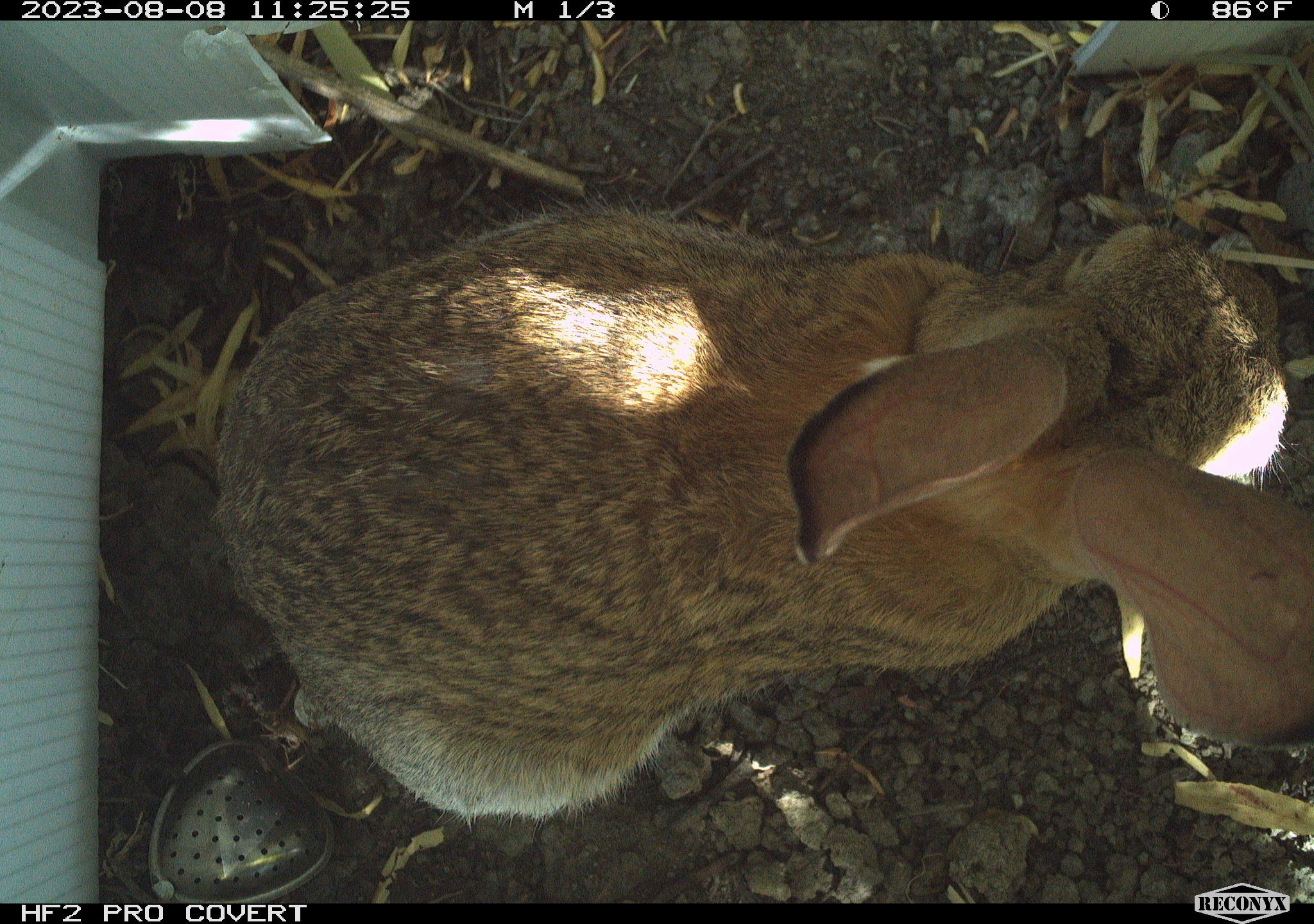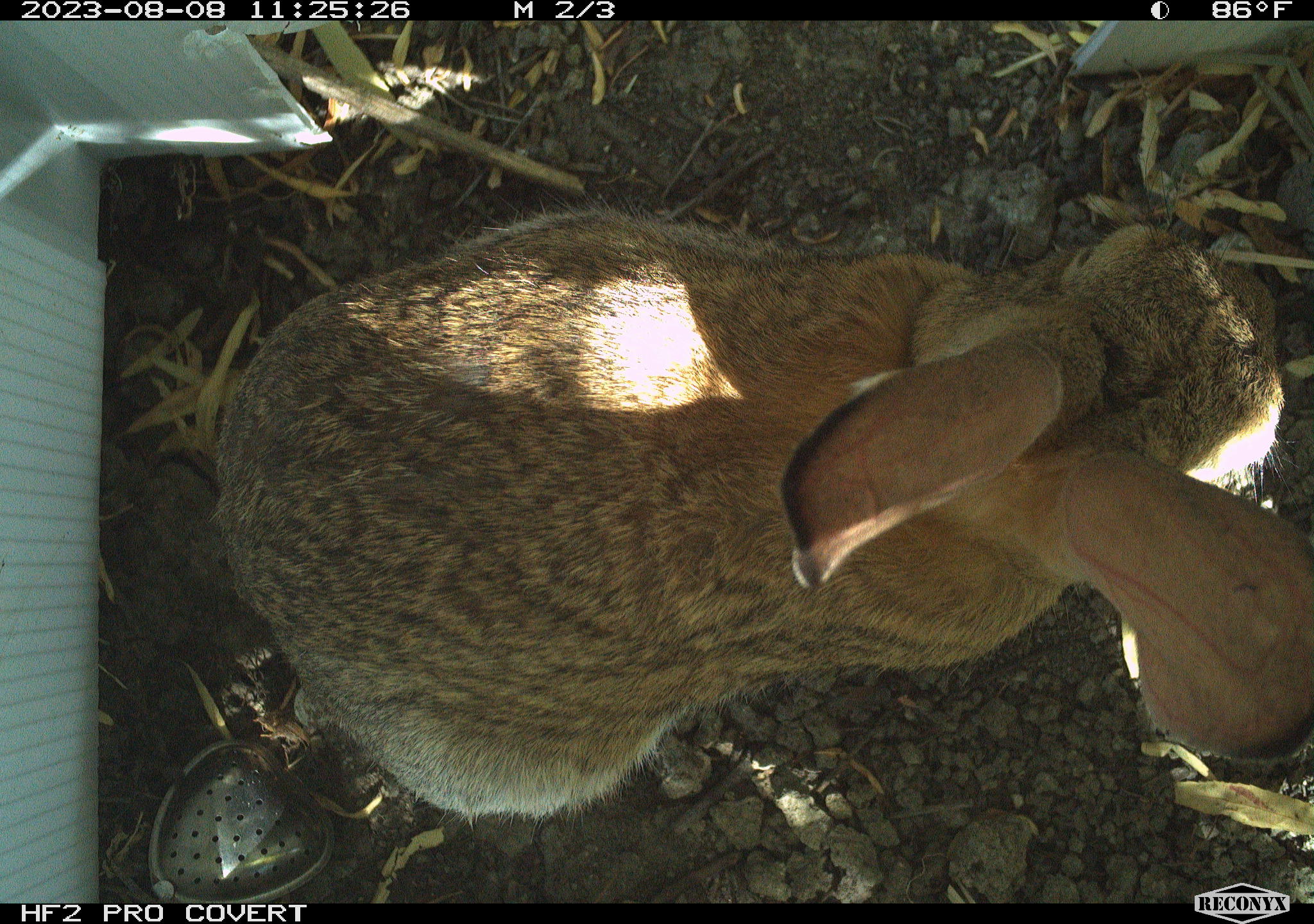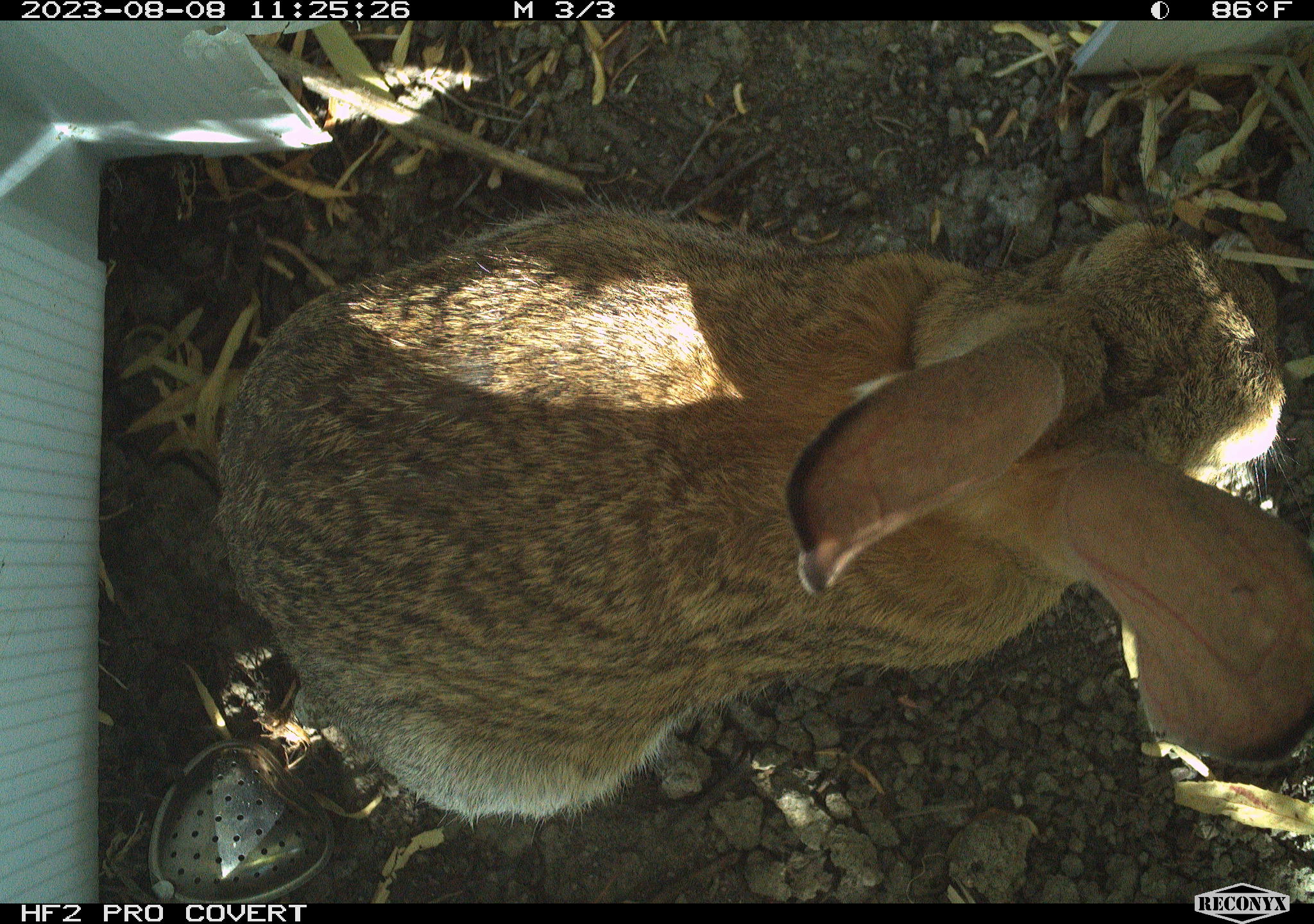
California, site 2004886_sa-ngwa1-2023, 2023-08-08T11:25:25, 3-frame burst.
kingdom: Animalia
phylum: Chordata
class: Mammalia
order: Lagomorpha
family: Leporidae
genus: Sylvilagus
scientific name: Sylvilagus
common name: cottontail rabbits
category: sylvilagus species